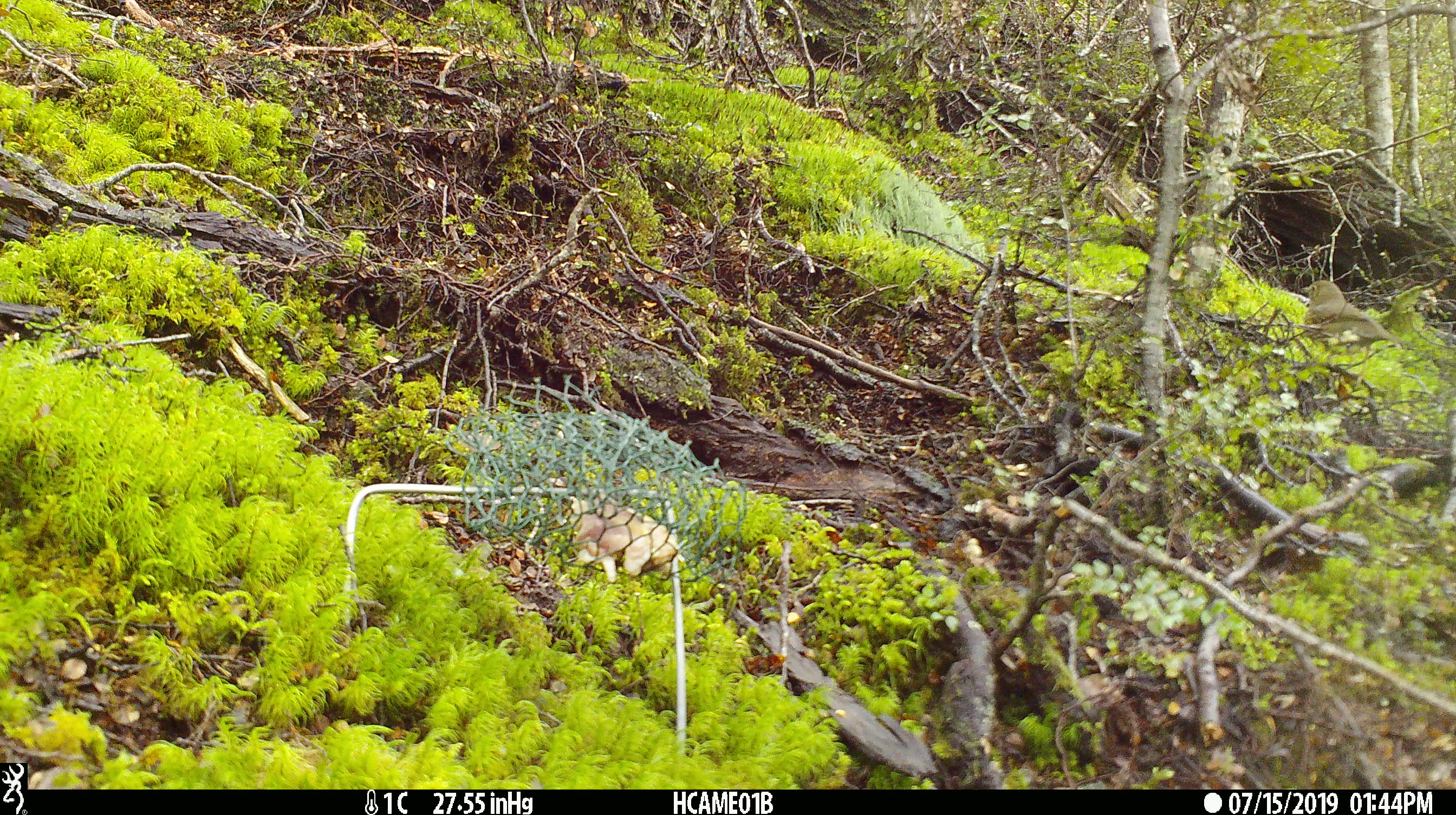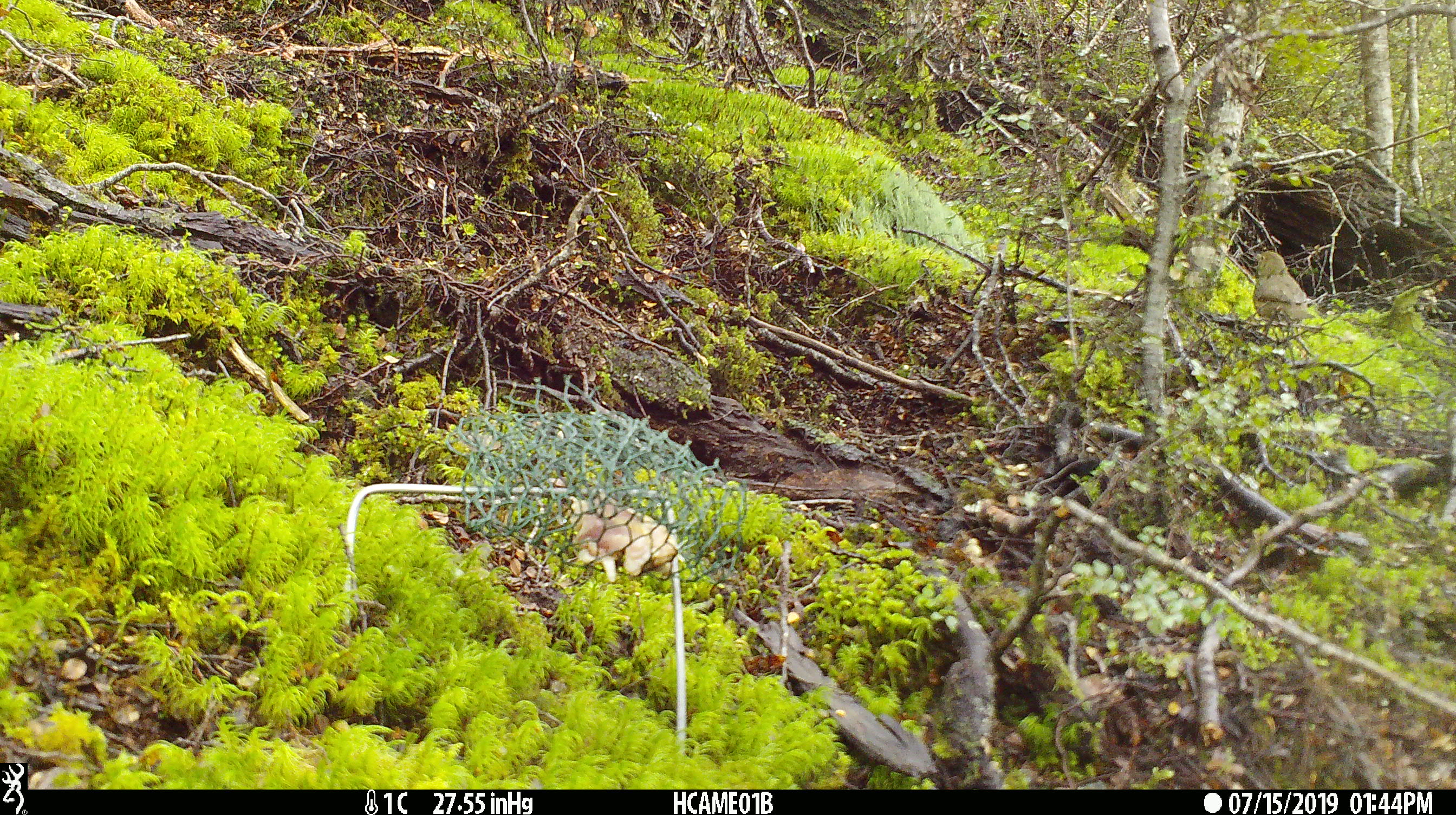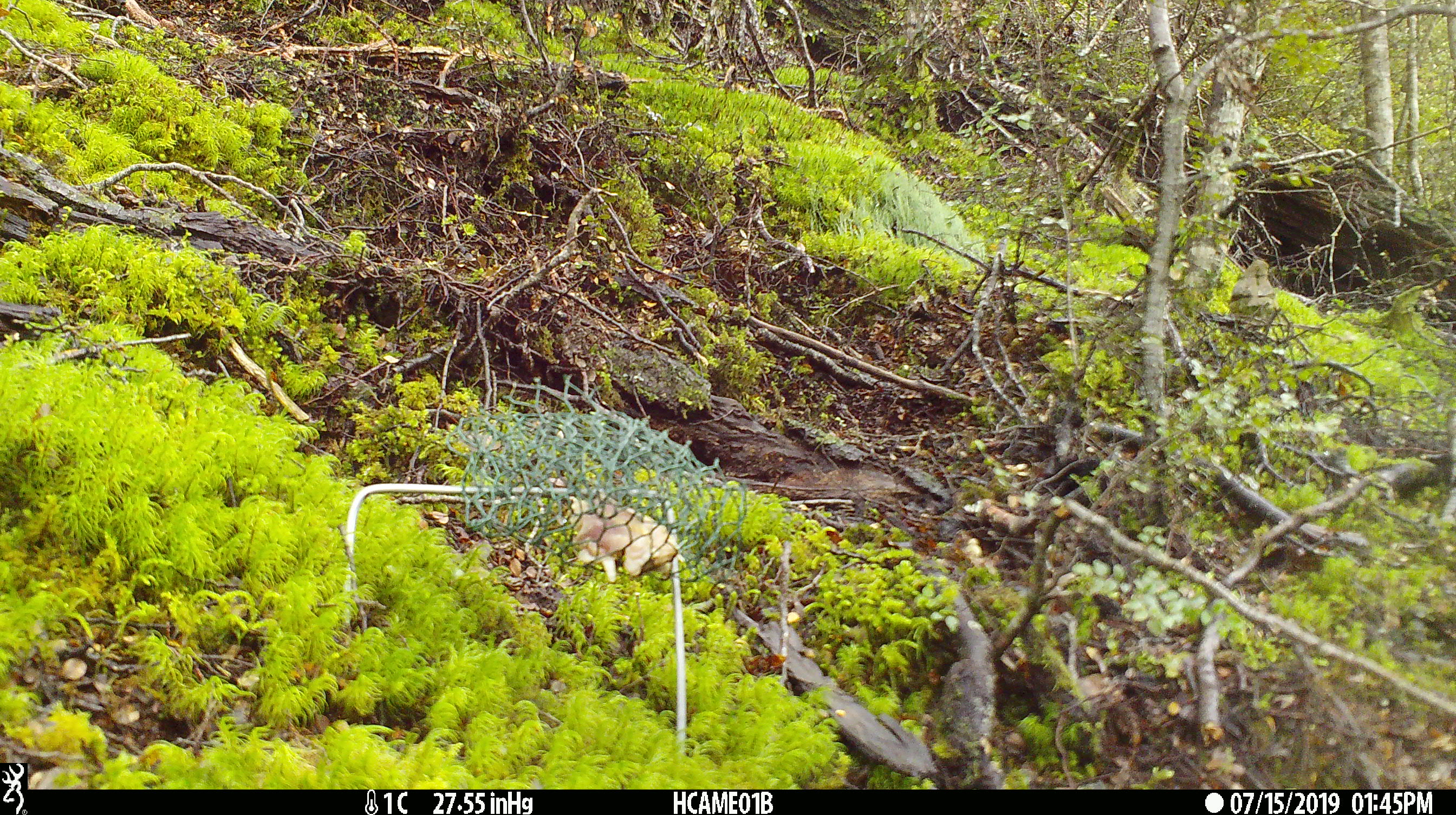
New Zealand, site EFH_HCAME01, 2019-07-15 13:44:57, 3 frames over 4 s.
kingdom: Animalia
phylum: Chordata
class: Aves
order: Passeriformes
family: Turdidae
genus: Turdus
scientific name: Turdus philomelos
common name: song thrush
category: thrush